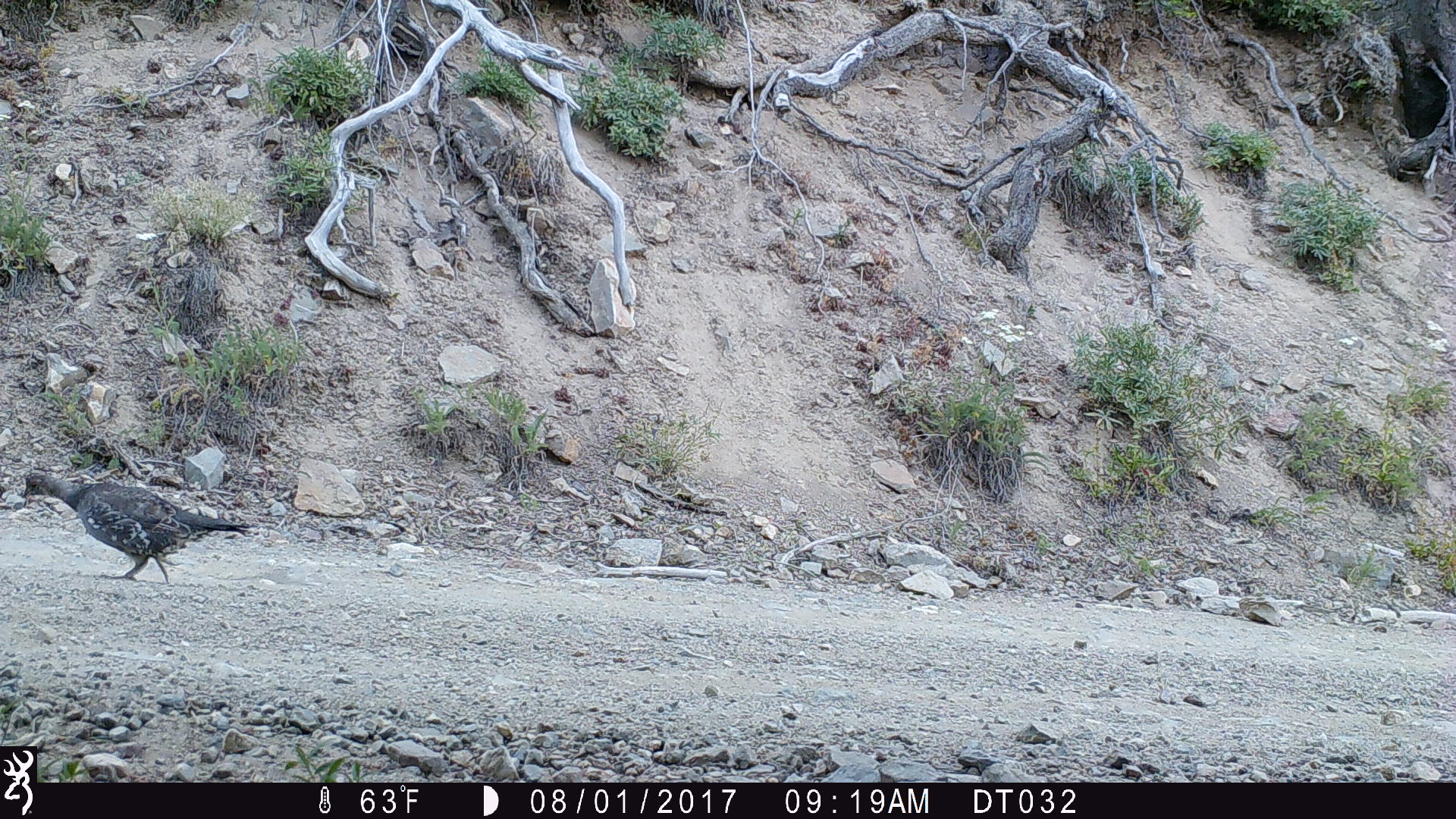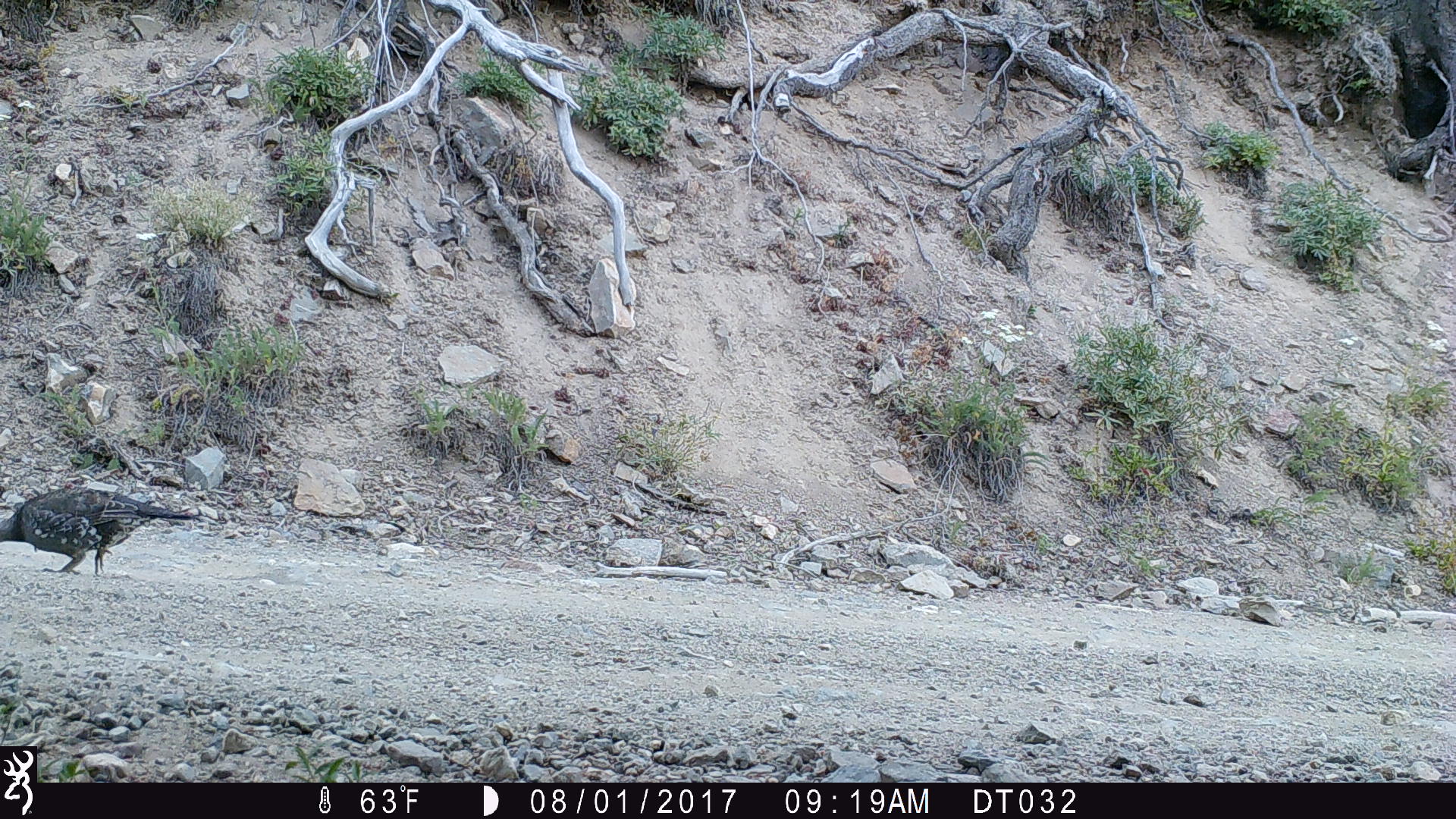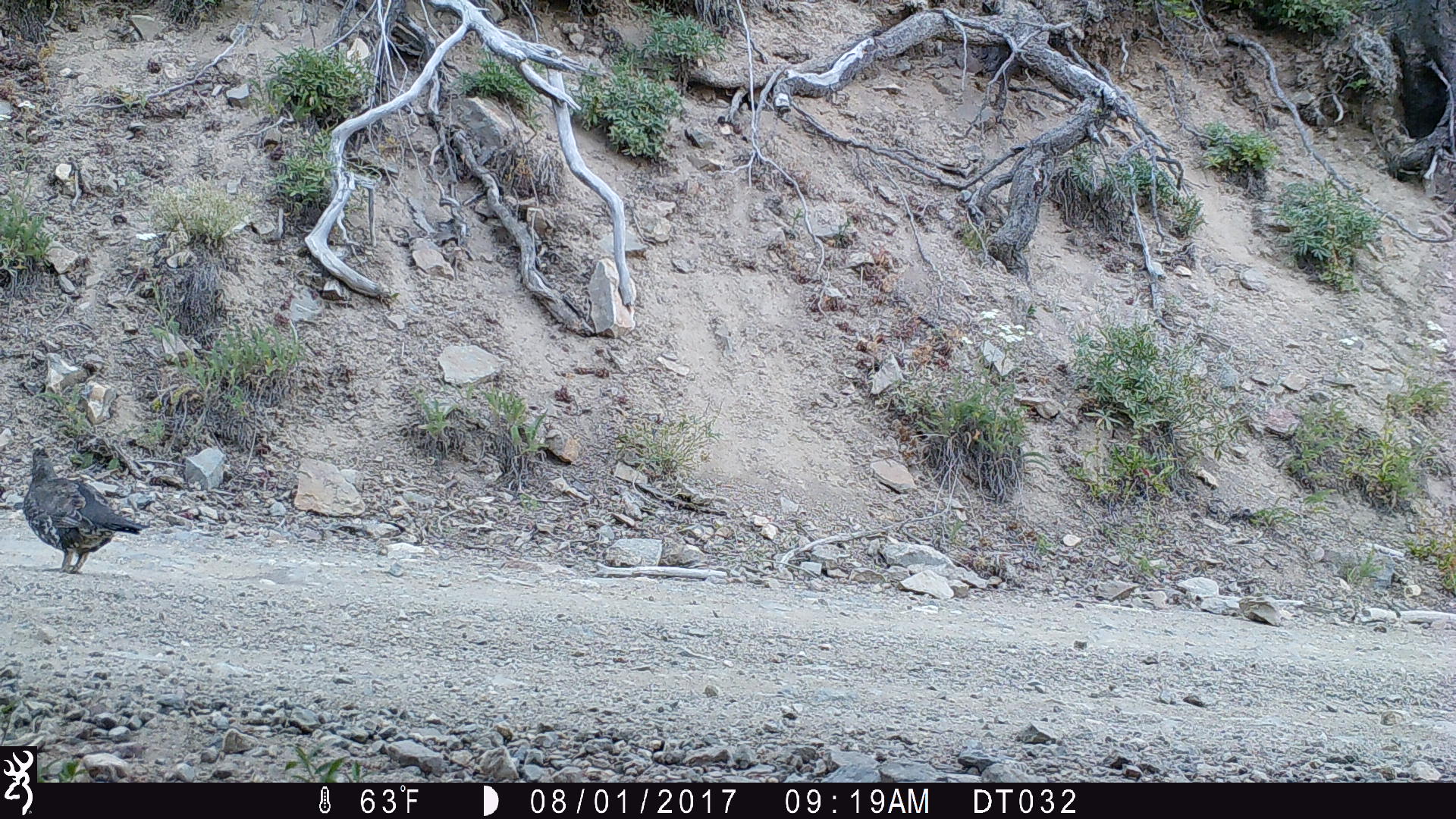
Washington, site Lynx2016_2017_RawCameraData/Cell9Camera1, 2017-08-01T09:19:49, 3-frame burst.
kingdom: Animalia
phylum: Chordata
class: Aves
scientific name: Aves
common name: birds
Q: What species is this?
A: Aves (birds).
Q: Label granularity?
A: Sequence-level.